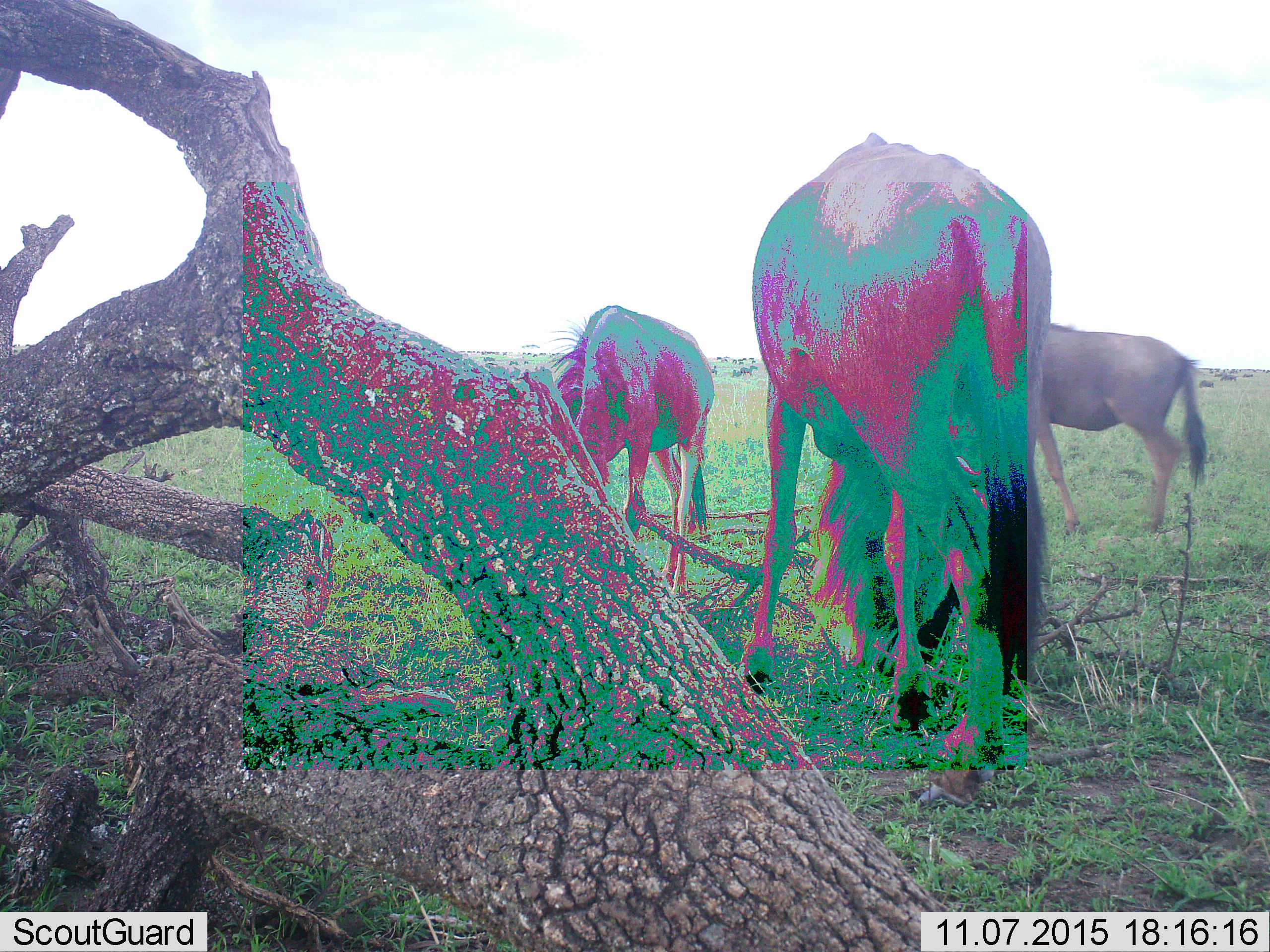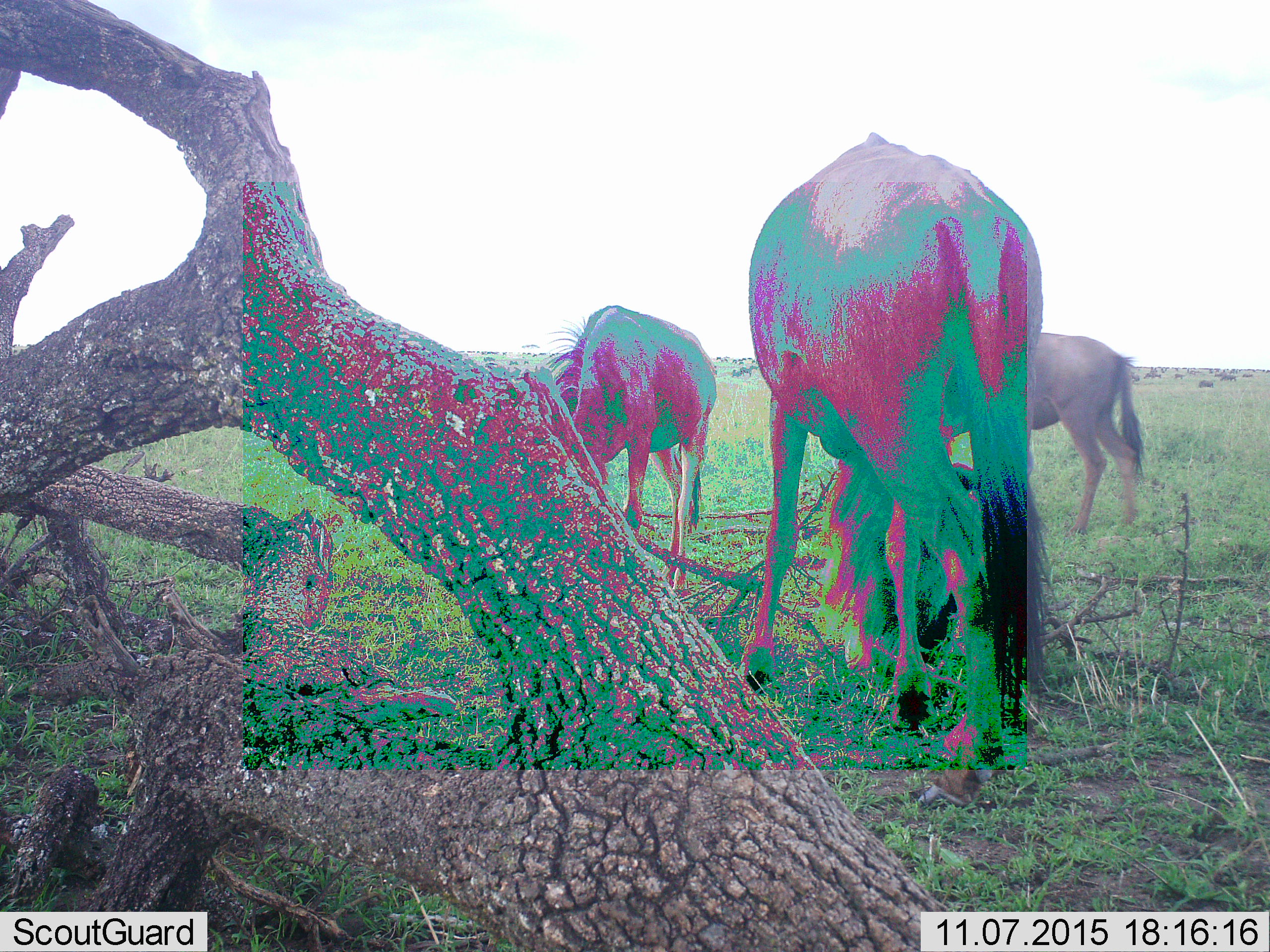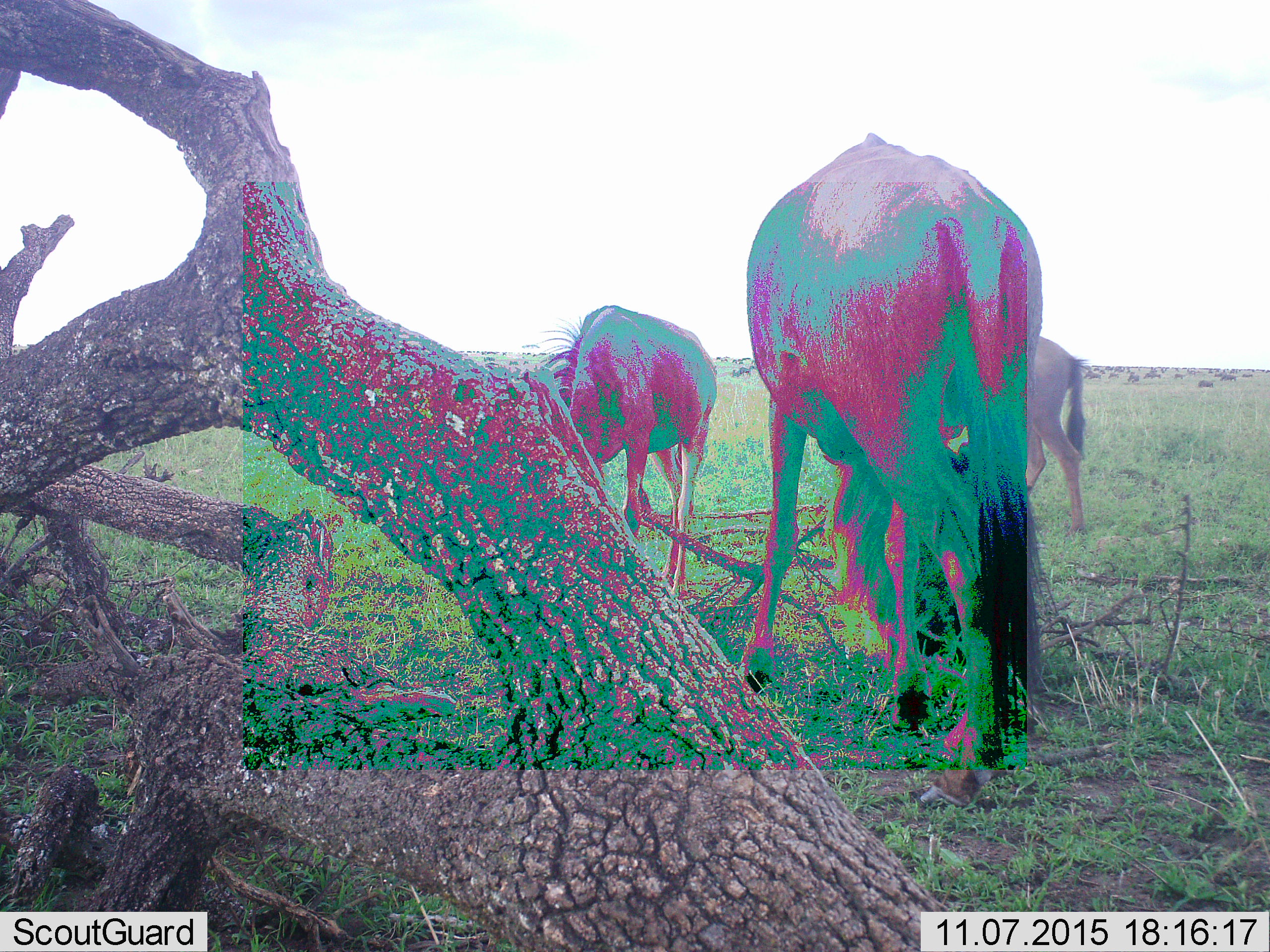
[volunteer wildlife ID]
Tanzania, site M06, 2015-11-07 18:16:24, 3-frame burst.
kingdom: Animalia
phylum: Chordata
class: Mammalia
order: Artiodactyla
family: Bovidae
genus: Connochaetes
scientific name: Connochaetes taurinus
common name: blue wildebeest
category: wildebeest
Wildebeest (blue wildebeest) (Connochaetes taurinus), count 11-50. Behavior (volunteer vote fractions): standing 67%, resting 33%, moving 78%, interacting 0%. Young present (vote fraction): 0%. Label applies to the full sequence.